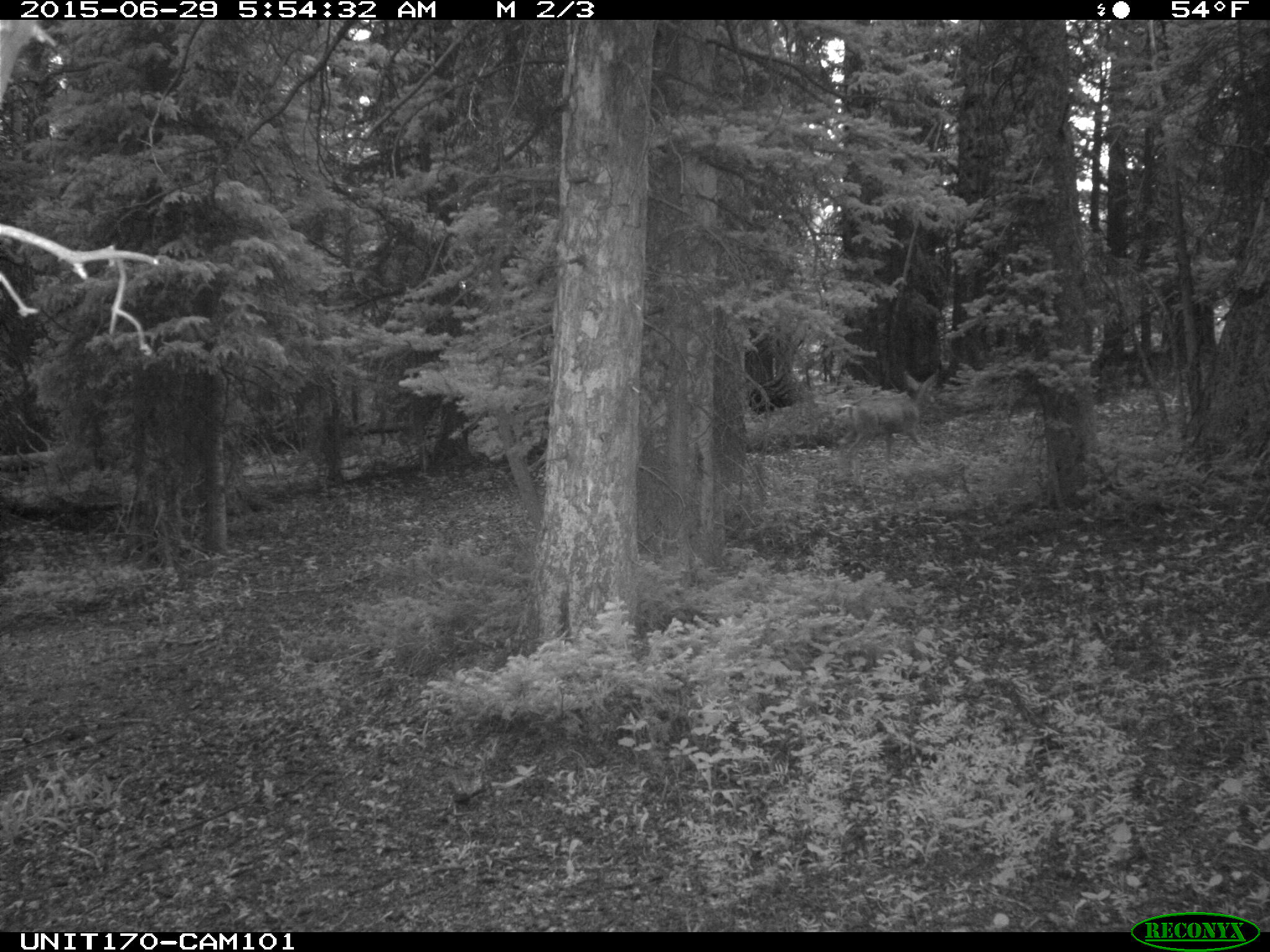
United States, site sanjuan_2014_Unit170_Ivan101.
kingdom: Animalia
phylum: Chordata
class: Mammalia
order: Artiodactyla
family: Cervidae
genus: Odocoileus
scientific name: Odocoileus hemionus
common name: mule deer